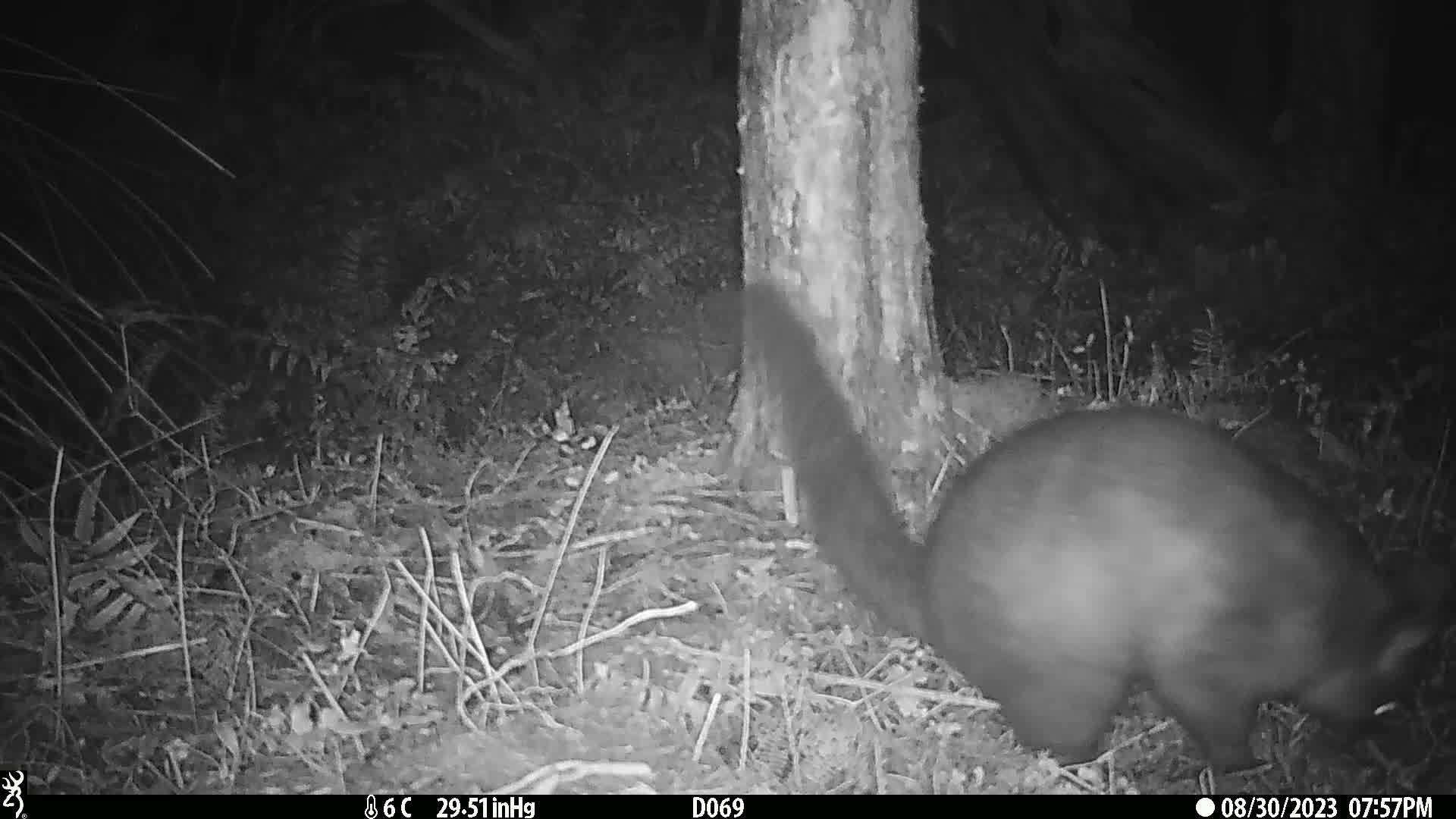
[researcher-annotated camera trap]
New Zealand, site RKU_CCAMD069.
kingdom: Animalia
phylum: Chordata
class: Mammalia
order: Diprotodontia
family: Phalangeridae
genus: Trichosurus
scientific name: Trichosurus vulpecula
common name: common brushtail possum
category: possum